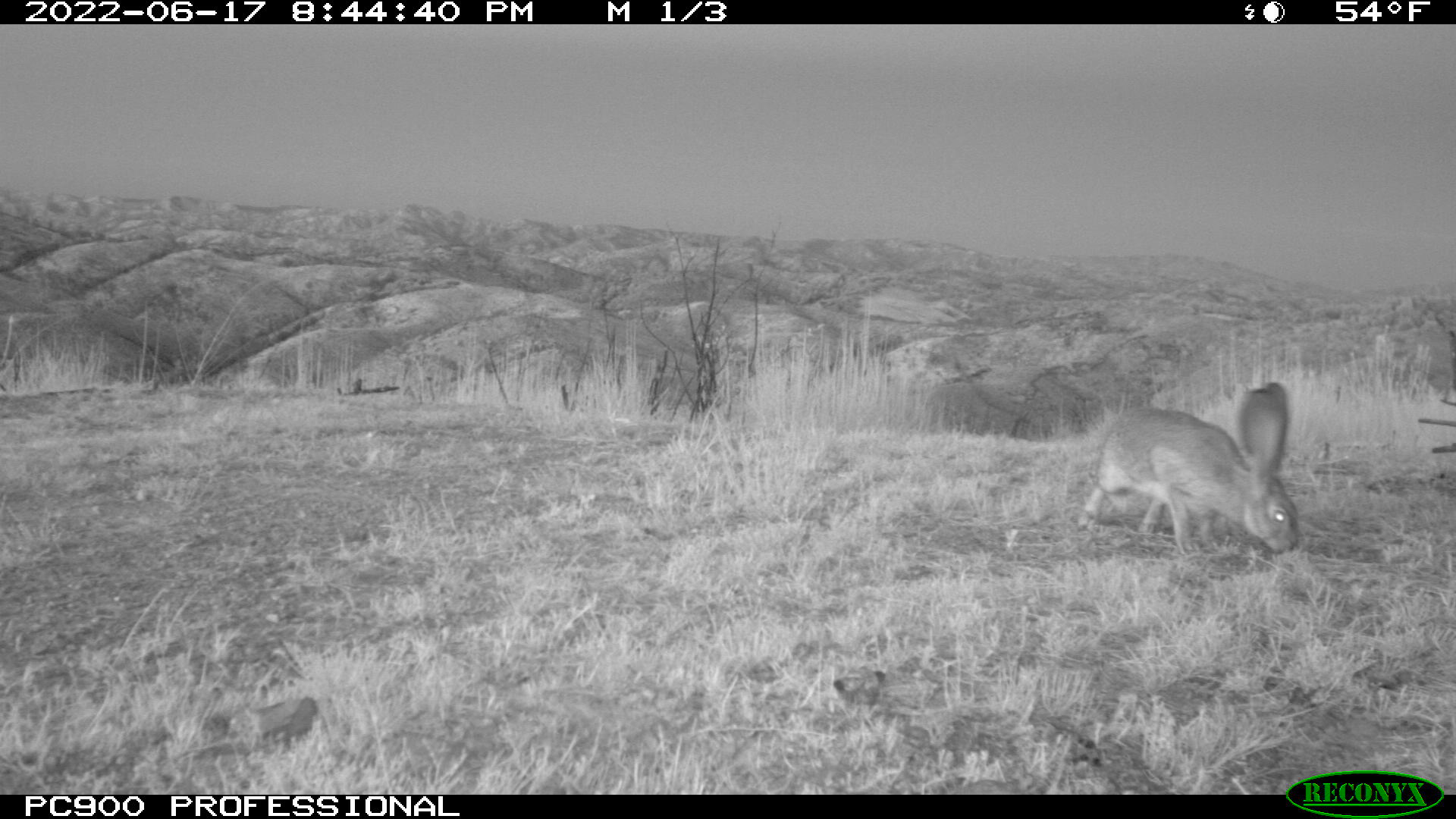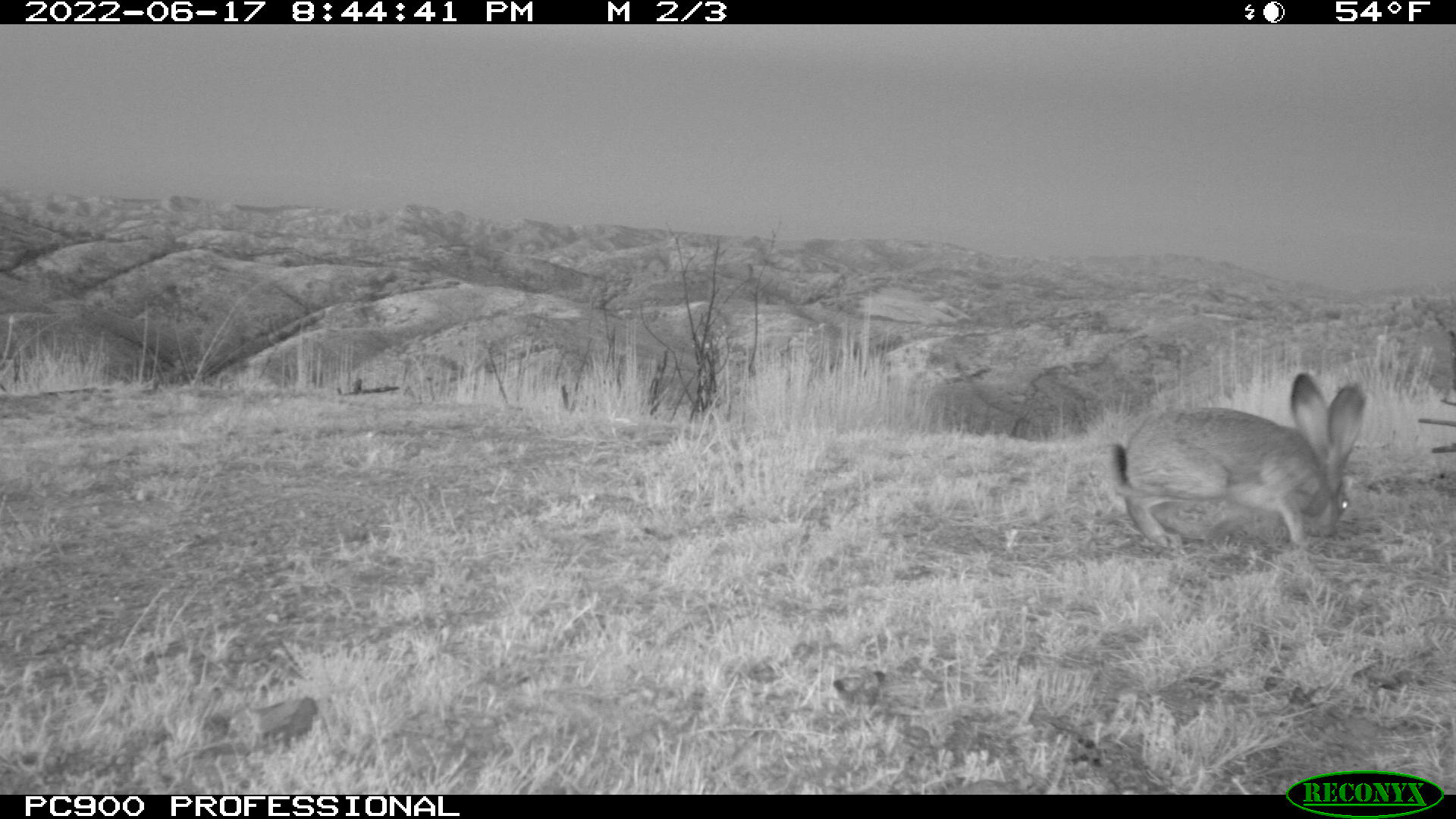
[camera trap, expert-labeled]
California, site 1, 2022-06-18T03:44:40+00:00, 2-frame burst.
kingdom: Animalia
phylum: Chordata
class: Mammalia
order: Lagomorpha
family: Leporidae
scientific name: Leporidae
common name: rabbit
Rabbit (Leporidae).